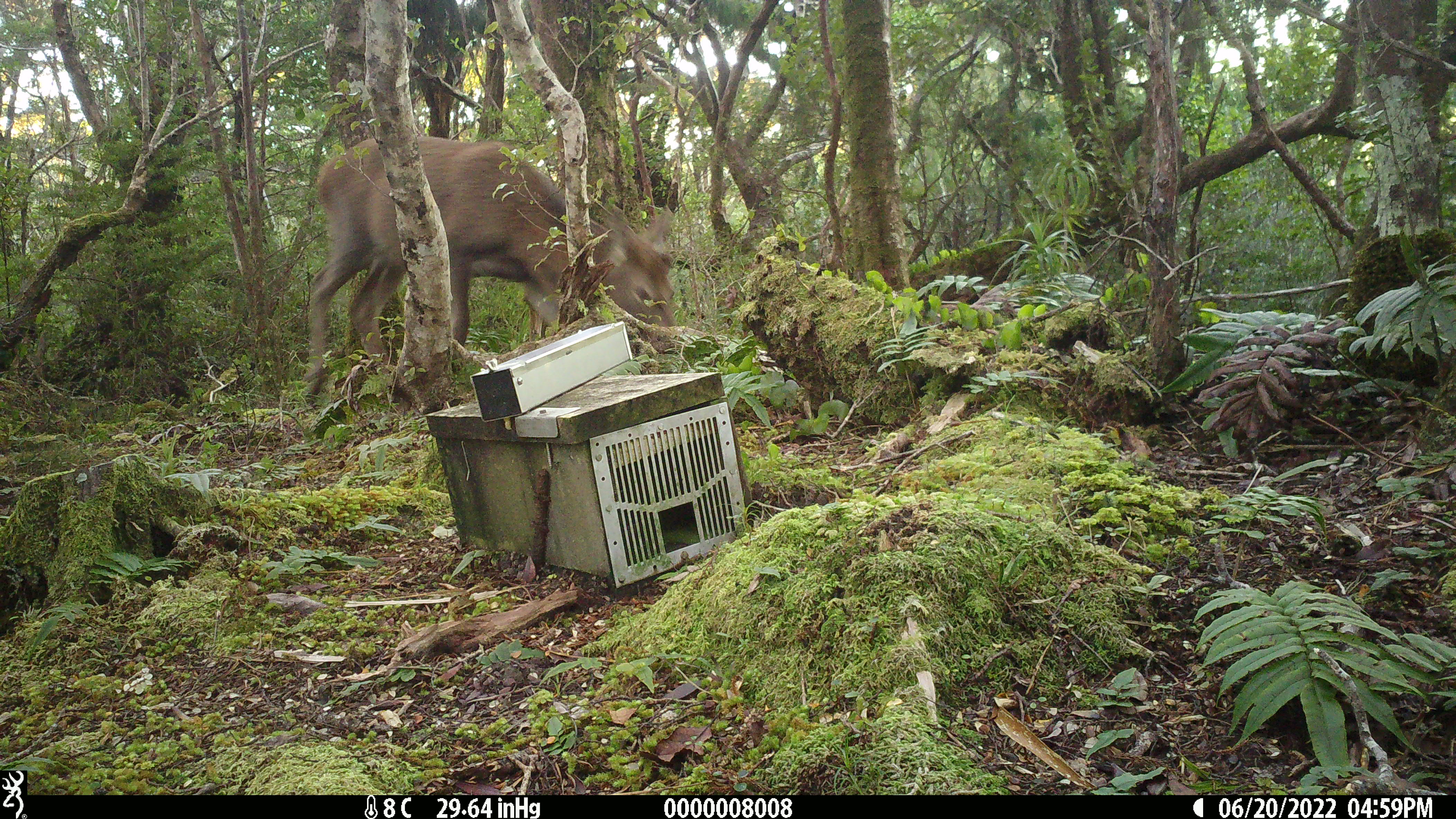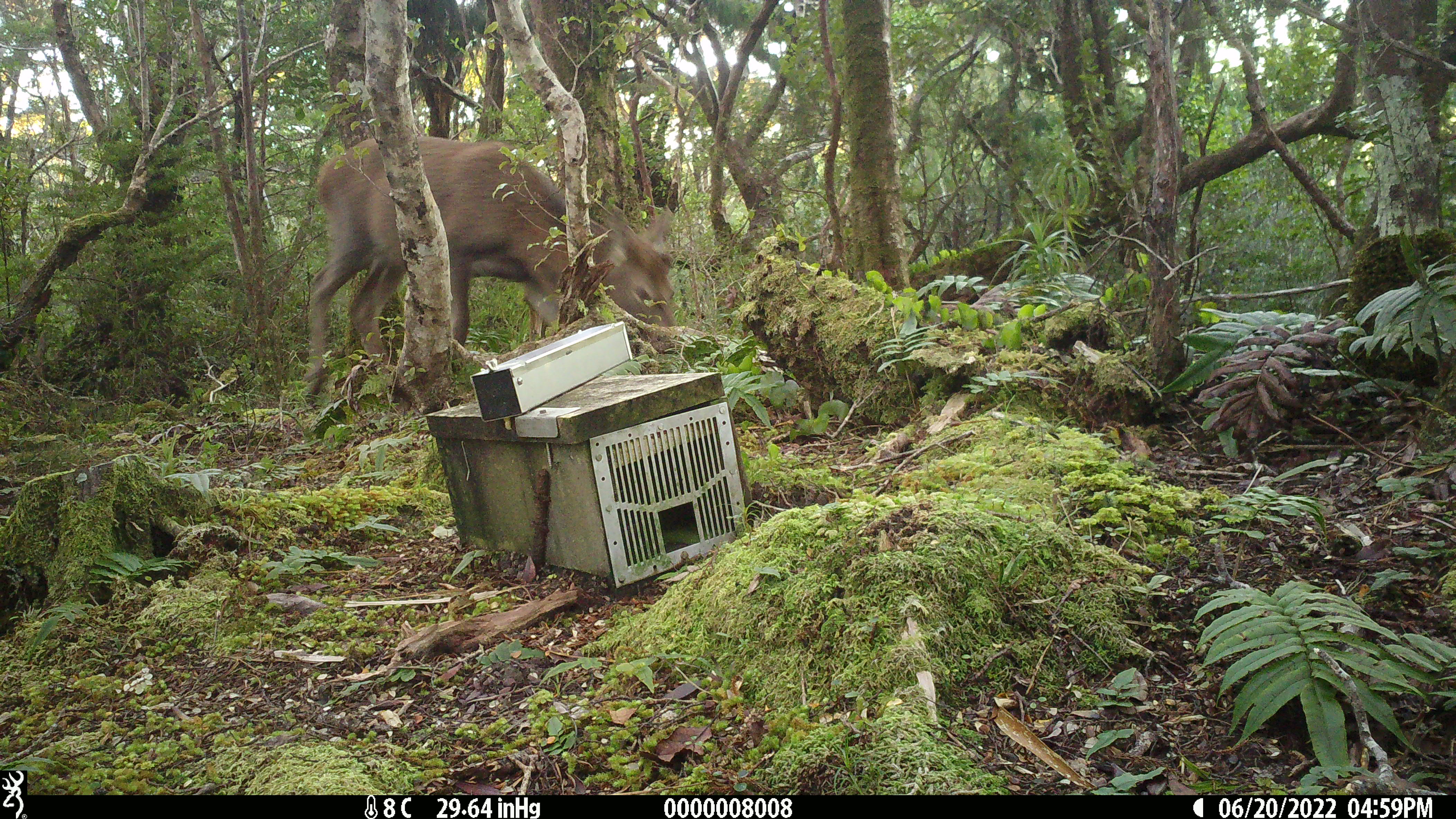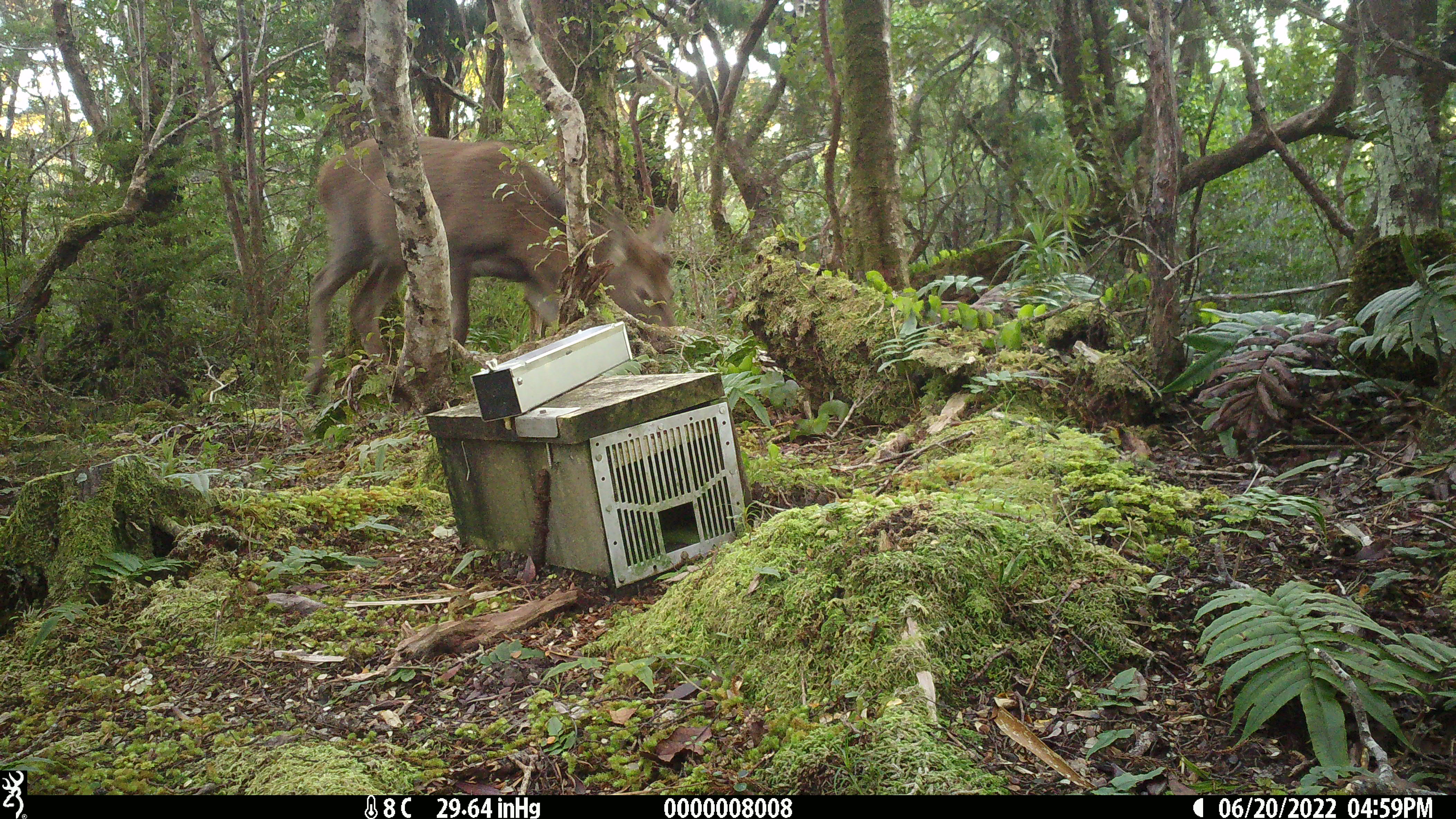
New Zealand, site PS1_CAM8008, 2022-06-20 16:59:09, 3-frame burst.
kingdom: Animalia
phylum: Chordata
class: Mammalia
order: Artiodactyla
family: Cervidae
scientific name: Cervidae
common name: deer